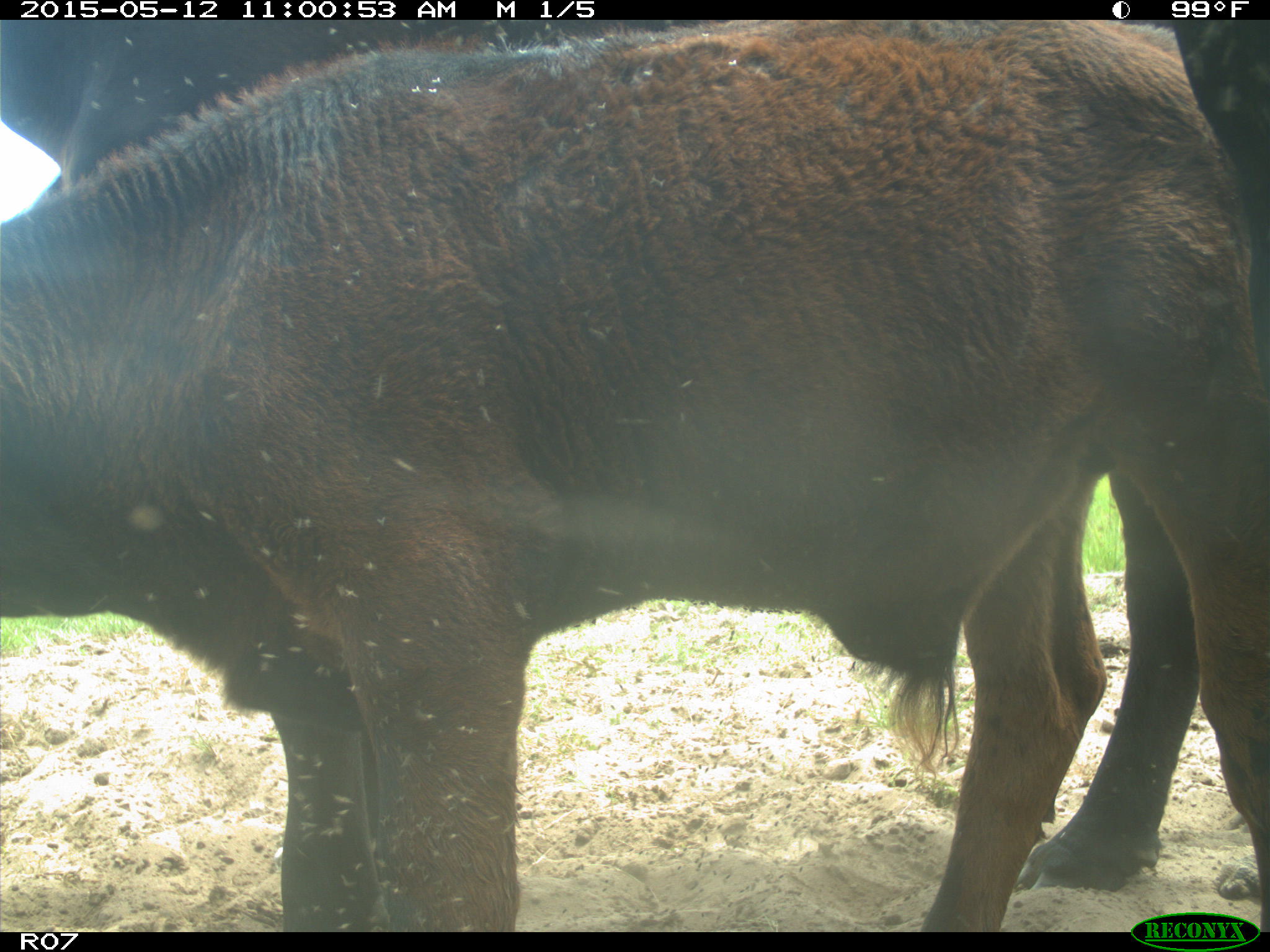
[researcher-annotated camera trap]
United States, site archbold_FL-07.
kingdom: Animalia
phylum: Chordata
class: Mammalia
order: Artiodactyla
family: Bovidae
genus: Bos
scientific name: Bos taurus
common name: domestic cow